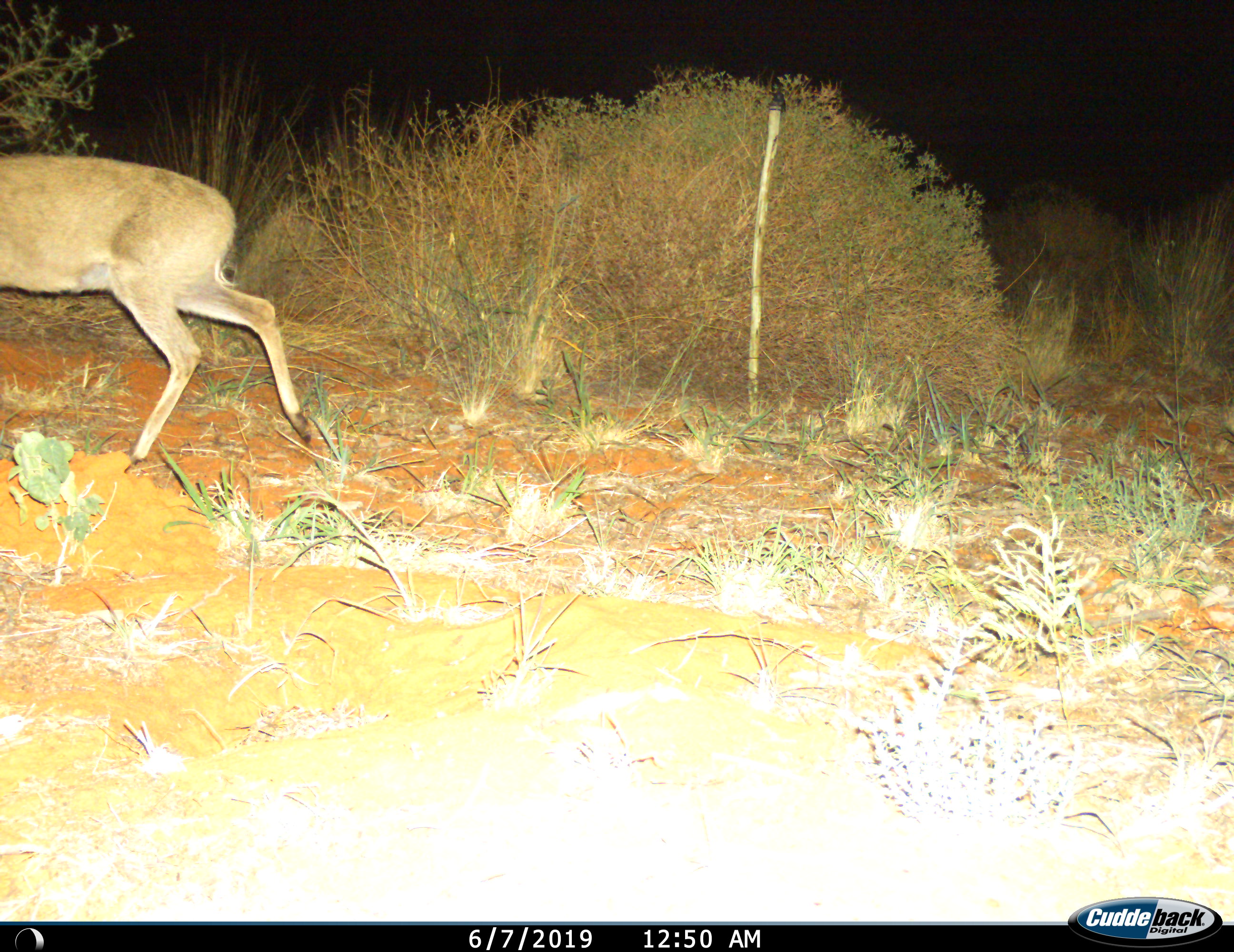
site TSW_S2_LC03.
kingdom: Animalia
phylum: Chordata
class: Mammalia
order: Artiodactyla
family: Bovidae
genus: Sylvicapra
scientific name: Sylvicapra grimmia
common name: common duiker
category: duikercommongrey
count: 1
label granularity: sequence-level